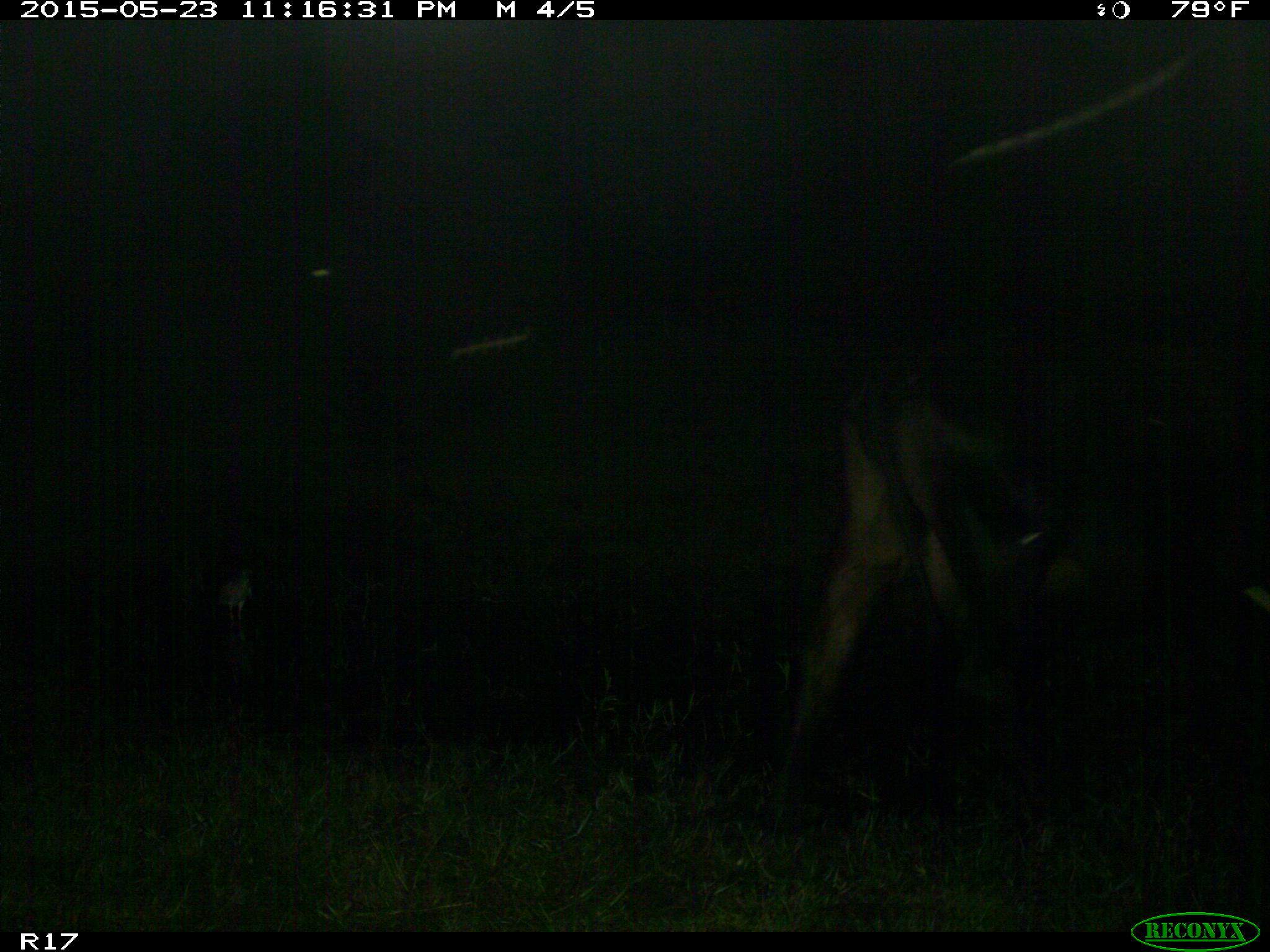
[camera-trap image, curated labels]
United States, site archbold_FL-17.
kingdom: Animalia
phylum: Chordata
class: Mammalia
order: Artiodactyla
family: Bovidae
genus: Bos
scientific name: Bos taurus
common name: domestic cow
Bos taurus (domestic cow).